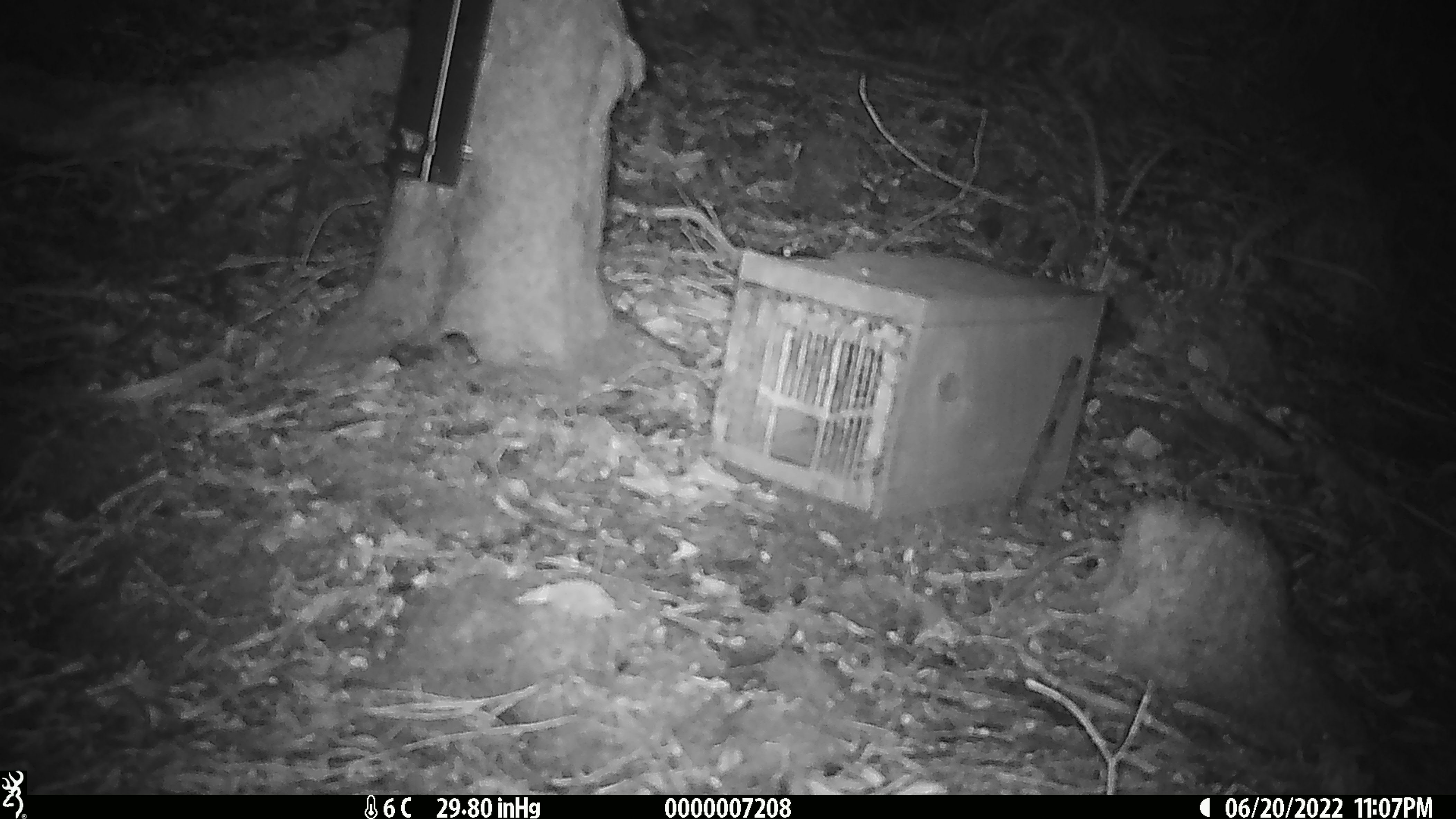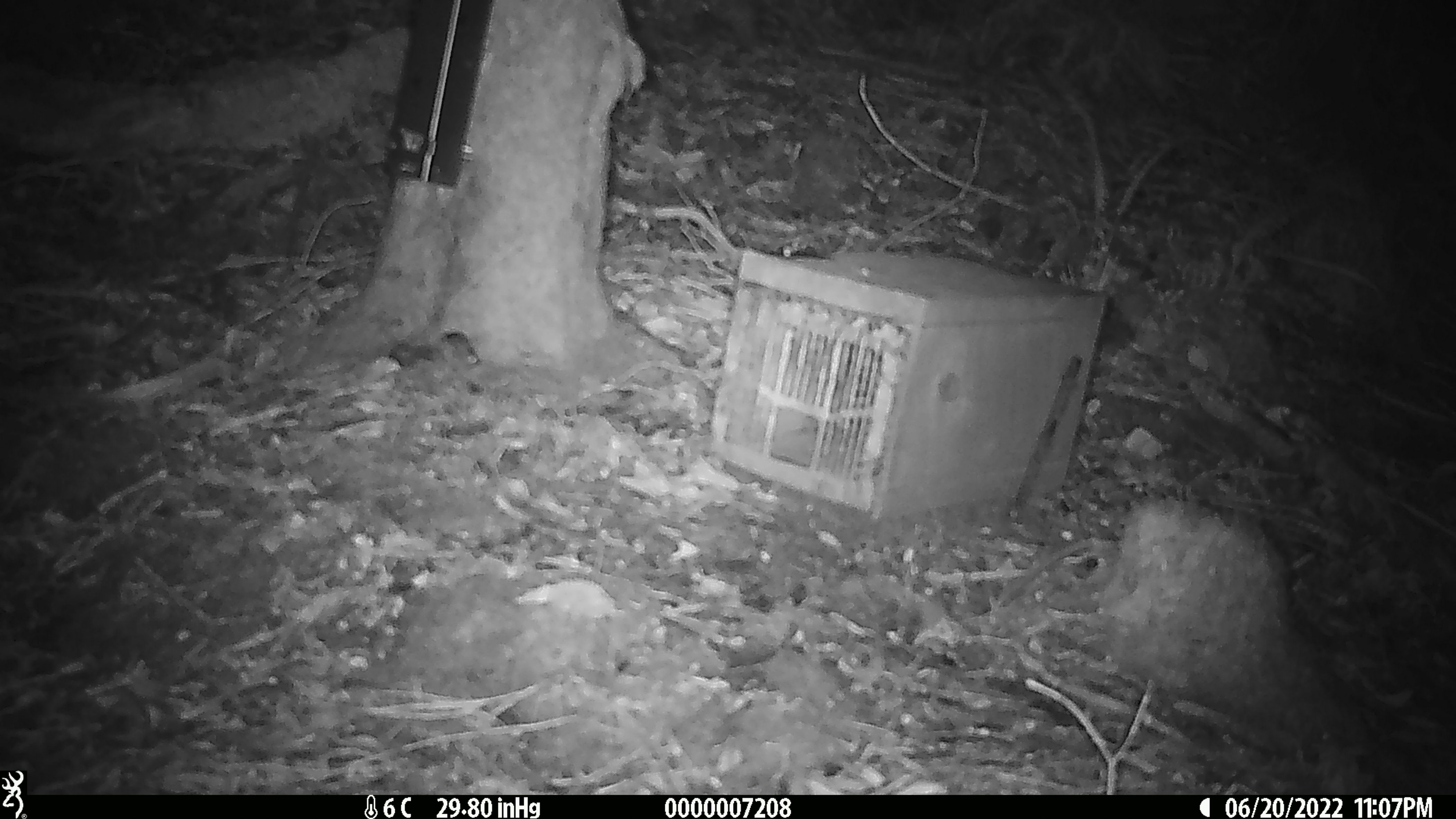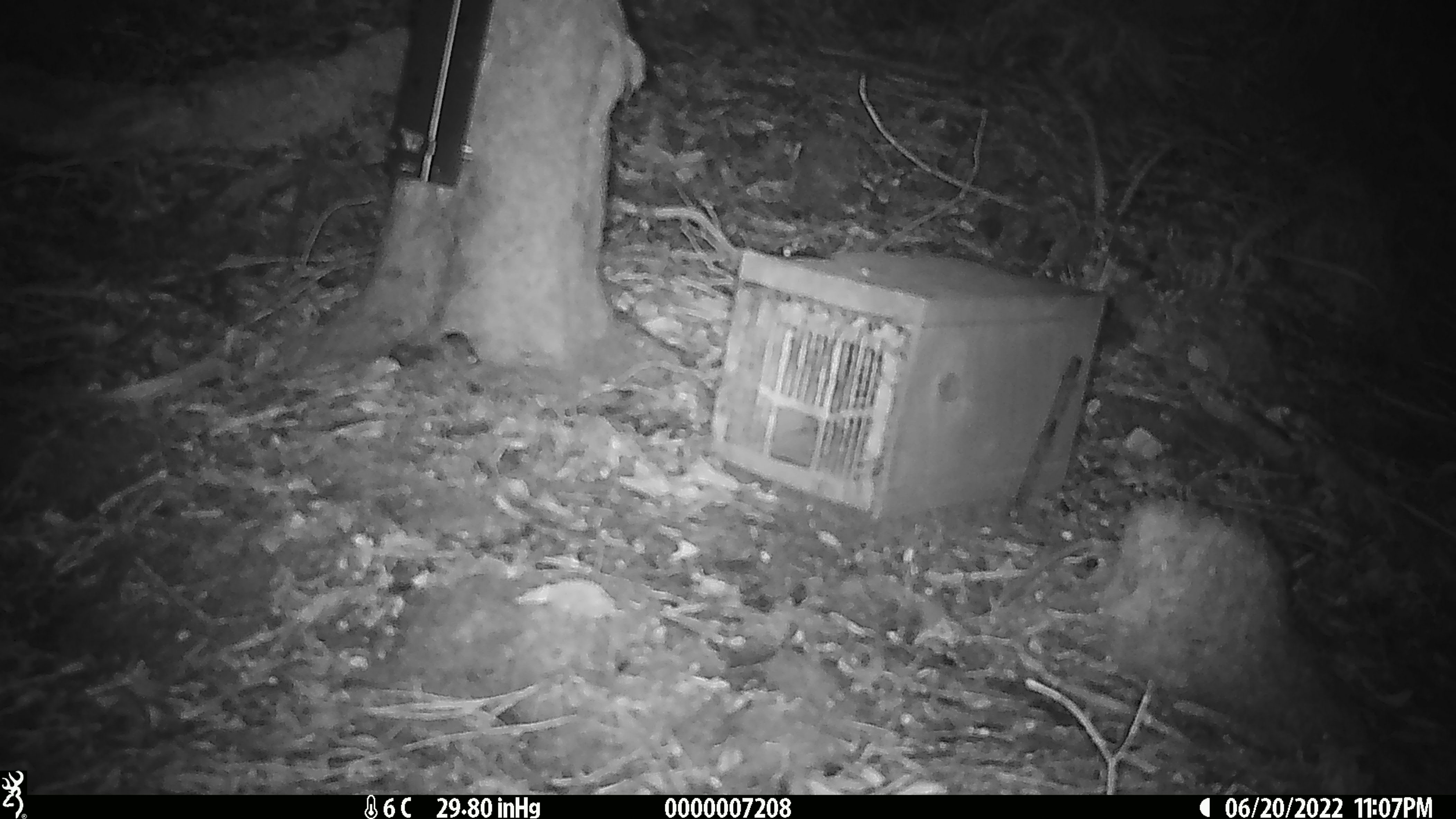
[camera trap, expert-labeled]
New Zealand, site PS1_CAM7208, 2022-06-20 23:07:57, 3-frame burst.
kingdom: Animalia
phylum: Chordata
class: Mammalia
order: Rodentia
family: Muridae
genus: Mus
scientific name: Mus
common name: mouse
Mouse (Mus).